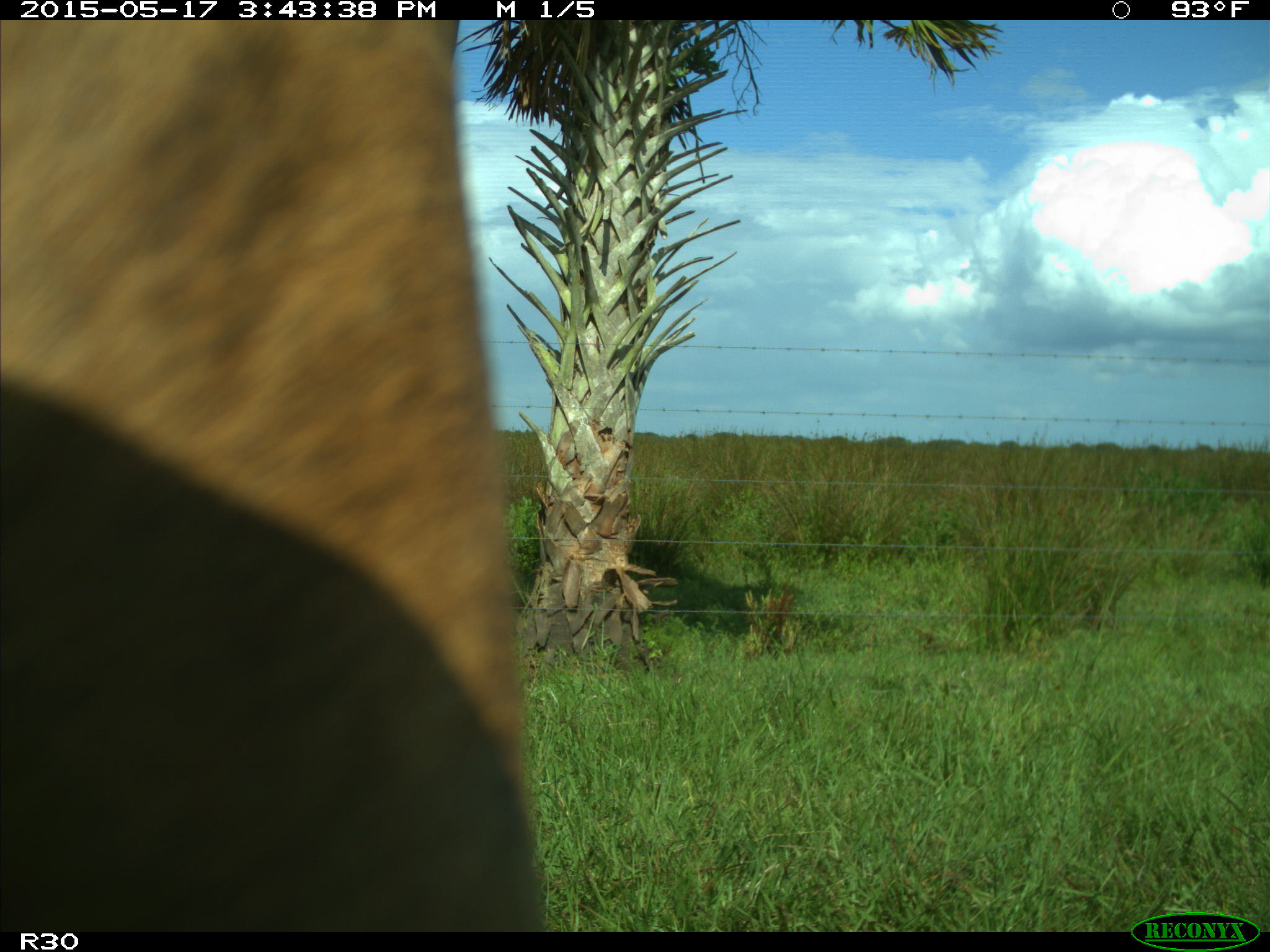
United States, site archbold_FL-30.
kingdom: Animalia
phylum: Chordata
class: Mammalia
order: Artiodactyla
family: Bovidae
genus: Bos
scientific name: Bos taurus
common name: domestic cow